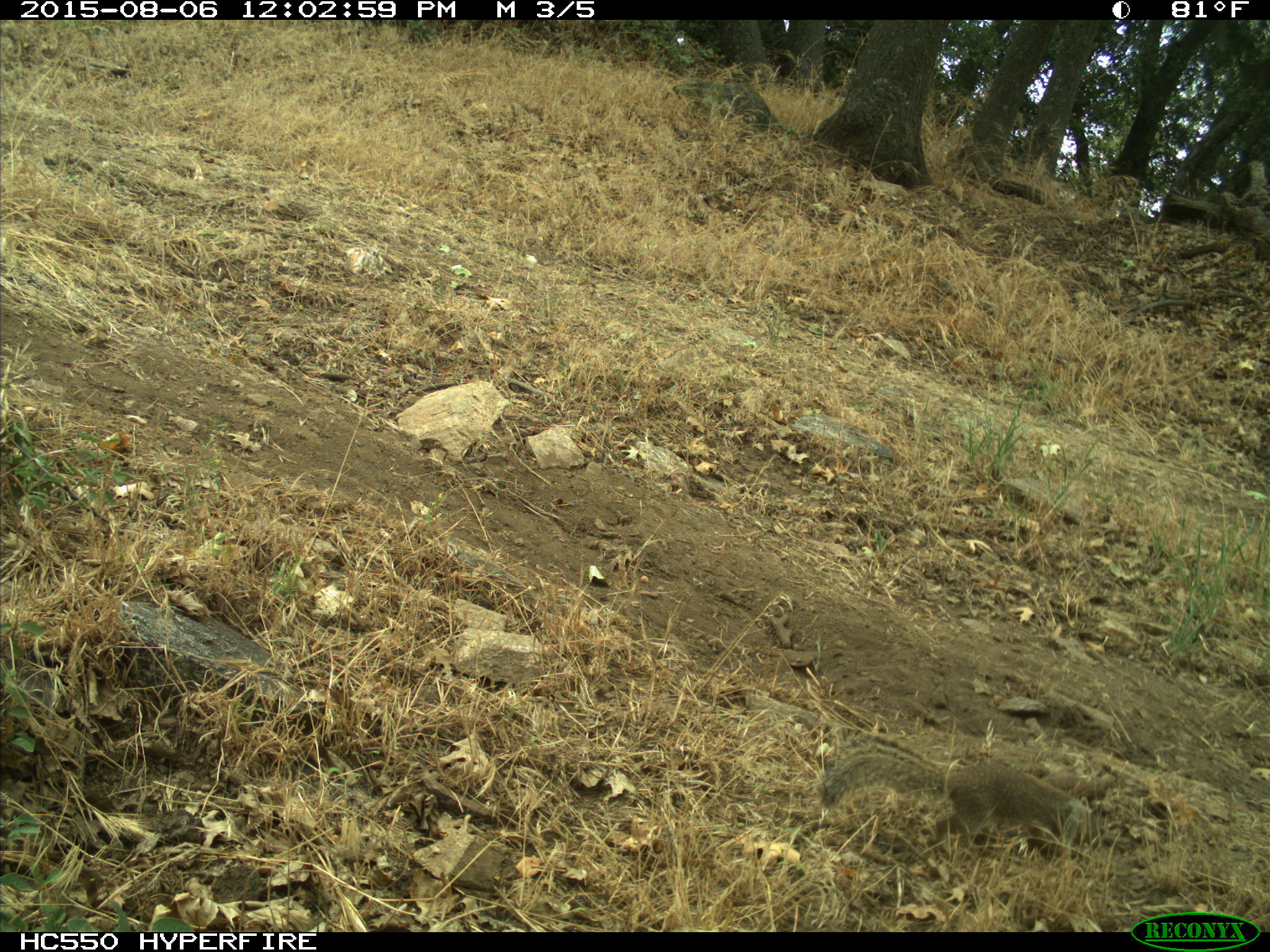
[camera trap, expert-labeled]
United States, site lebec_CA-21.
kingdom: Animalia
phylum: Chordata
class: Mammalia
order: Rodentia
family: Sciuridae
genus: Otospermophilus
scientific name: Otospermophilus beecheyi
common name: california ground squirrel